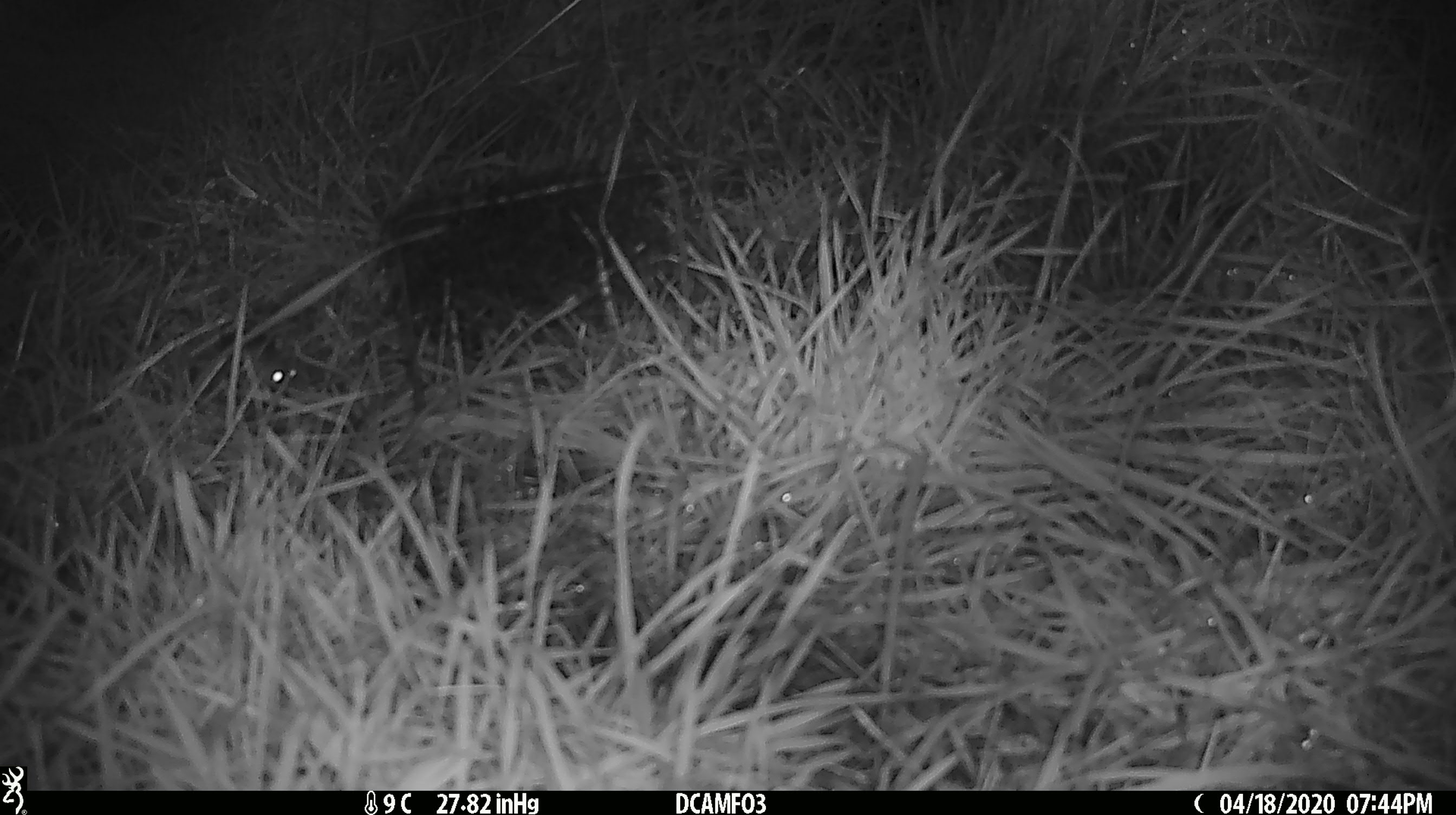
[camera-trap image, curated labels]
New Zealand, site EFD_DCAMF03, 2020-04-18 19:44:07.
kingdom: Animalia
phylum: Chordata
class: Mammalia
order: Rodentia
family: Muridae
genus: Mus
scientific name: Mus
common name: mouse